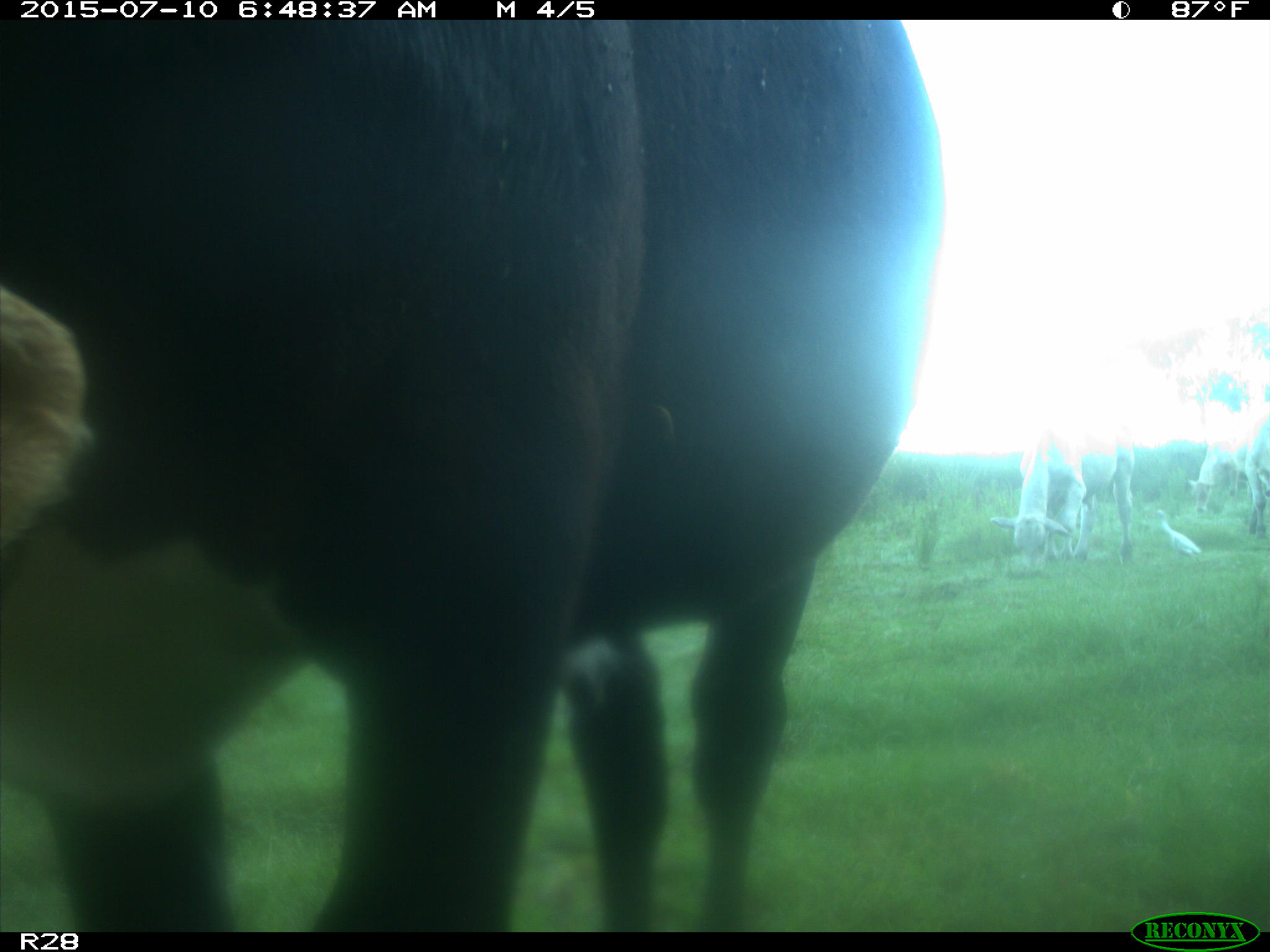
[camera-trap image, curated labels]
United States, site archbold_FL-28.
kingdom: Animalia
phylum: Chordata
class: Mammalia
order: Artiodactyla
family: Bovidae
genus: Bos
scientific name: Bos taurus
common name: domestic cow